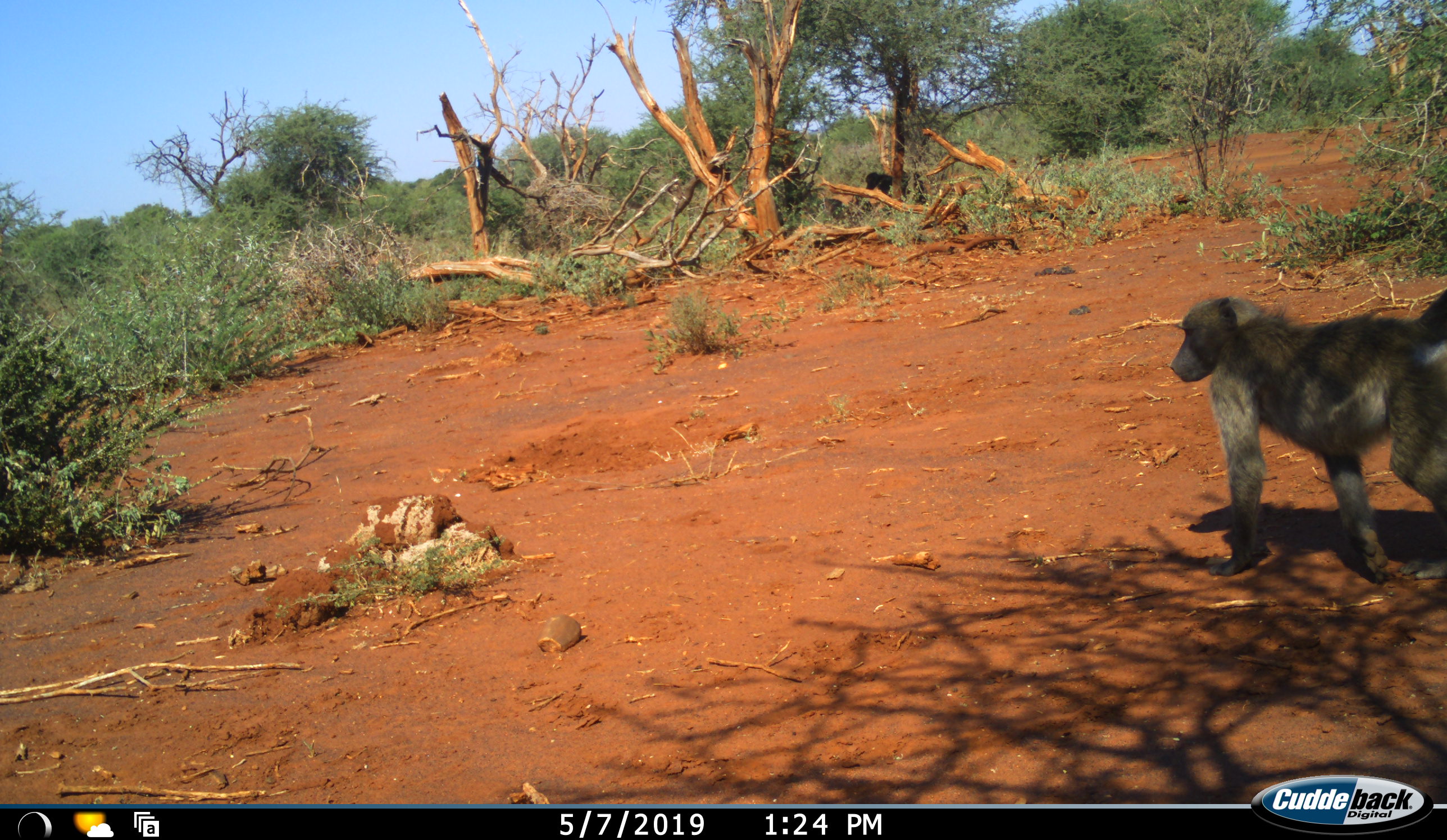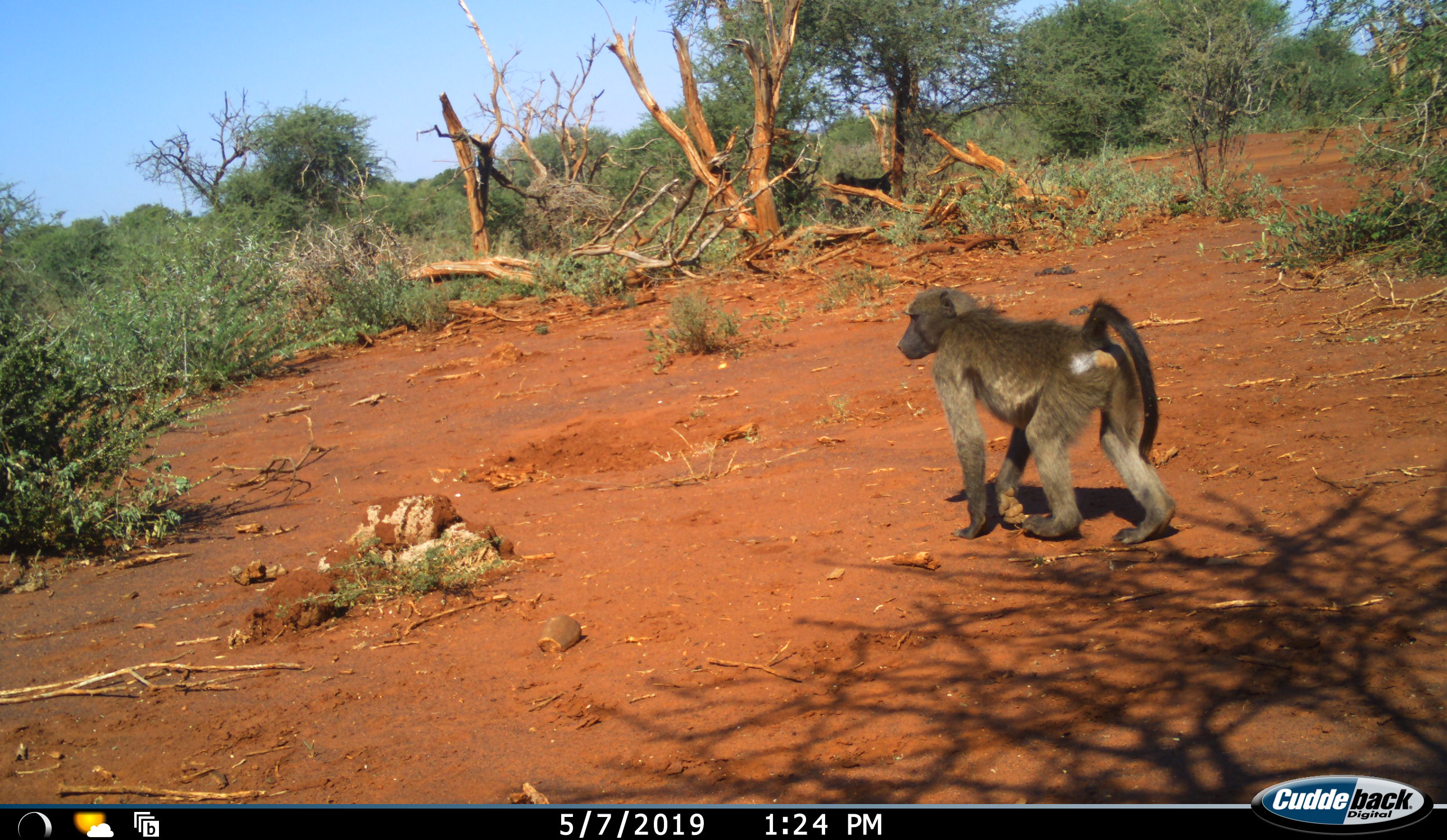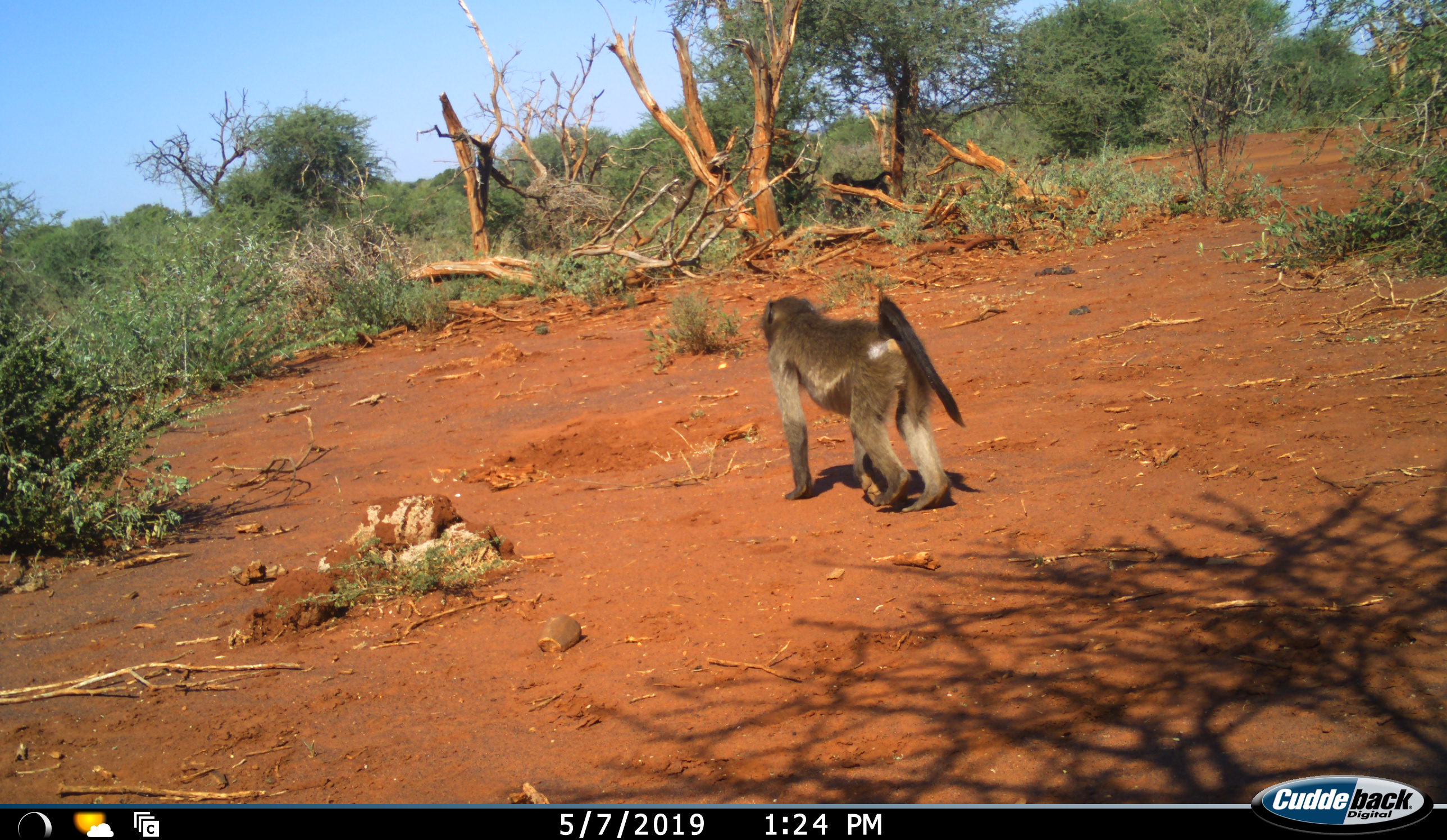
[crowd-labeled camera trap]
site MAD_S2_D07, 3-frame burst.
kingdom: Animalia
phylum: Chordata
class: Mammalia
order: Primates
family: Cercopithecidae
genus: Papio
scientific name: Papio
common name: baboon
Baboon (Papio), count 2. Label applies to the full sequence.